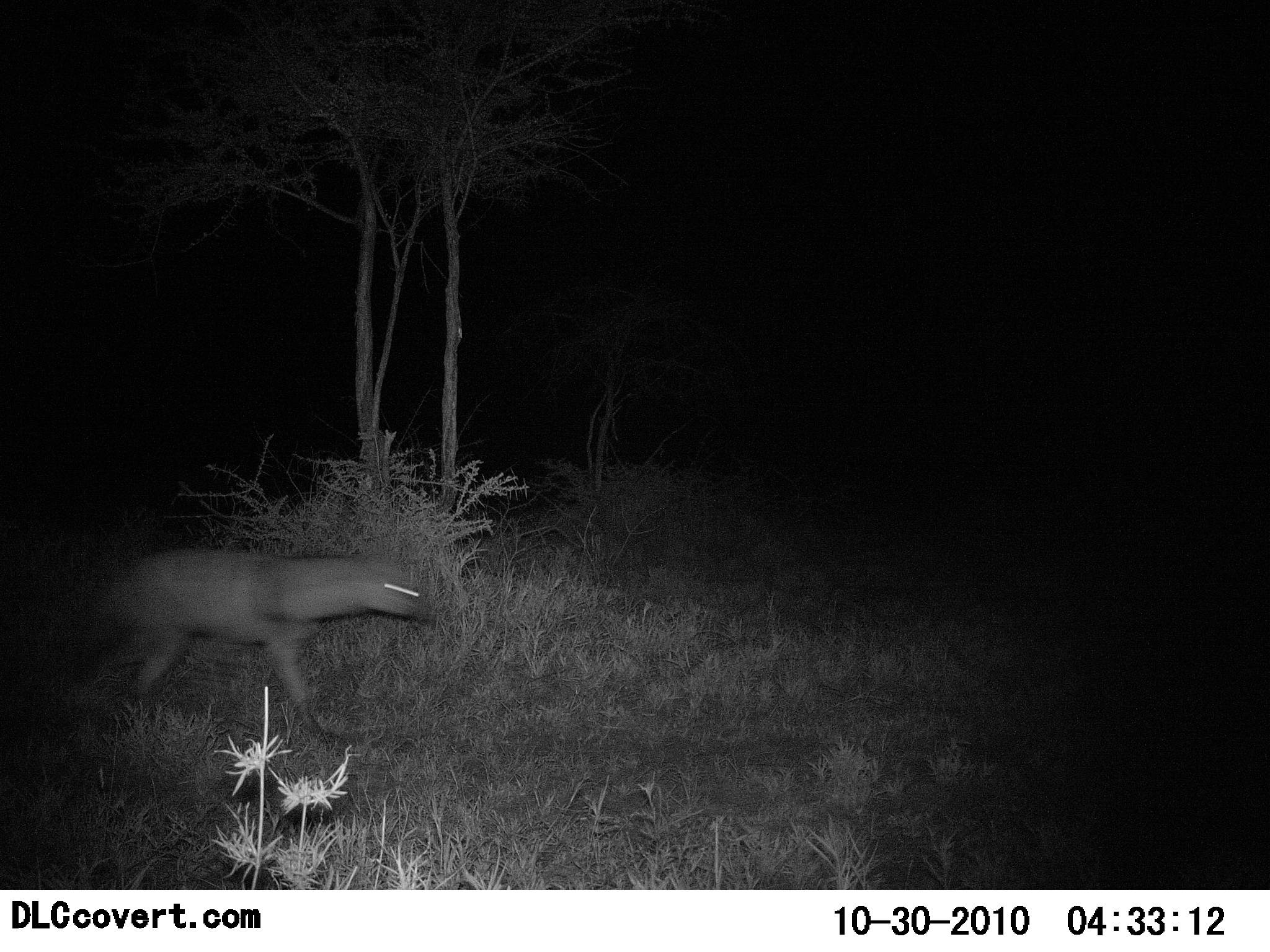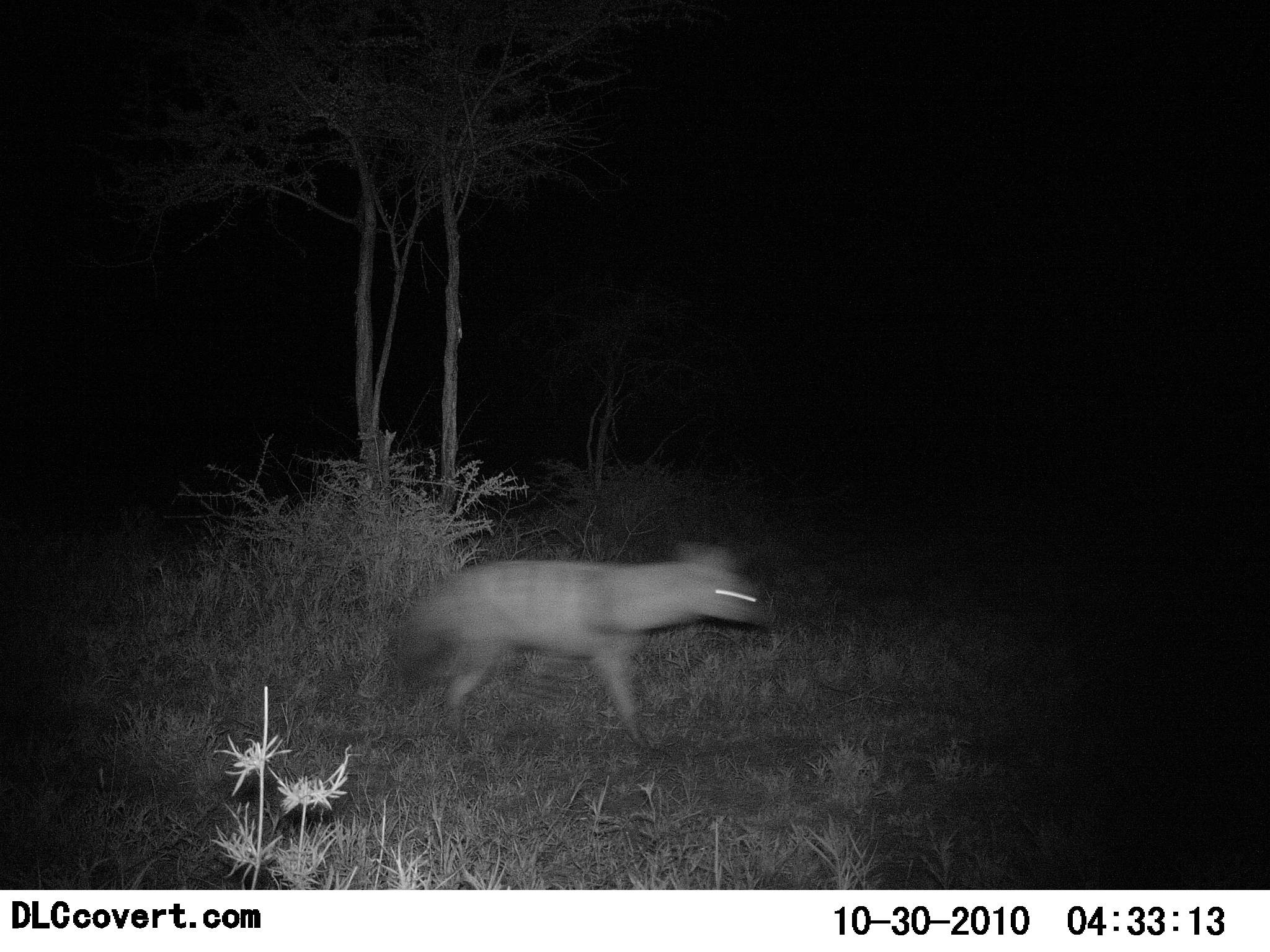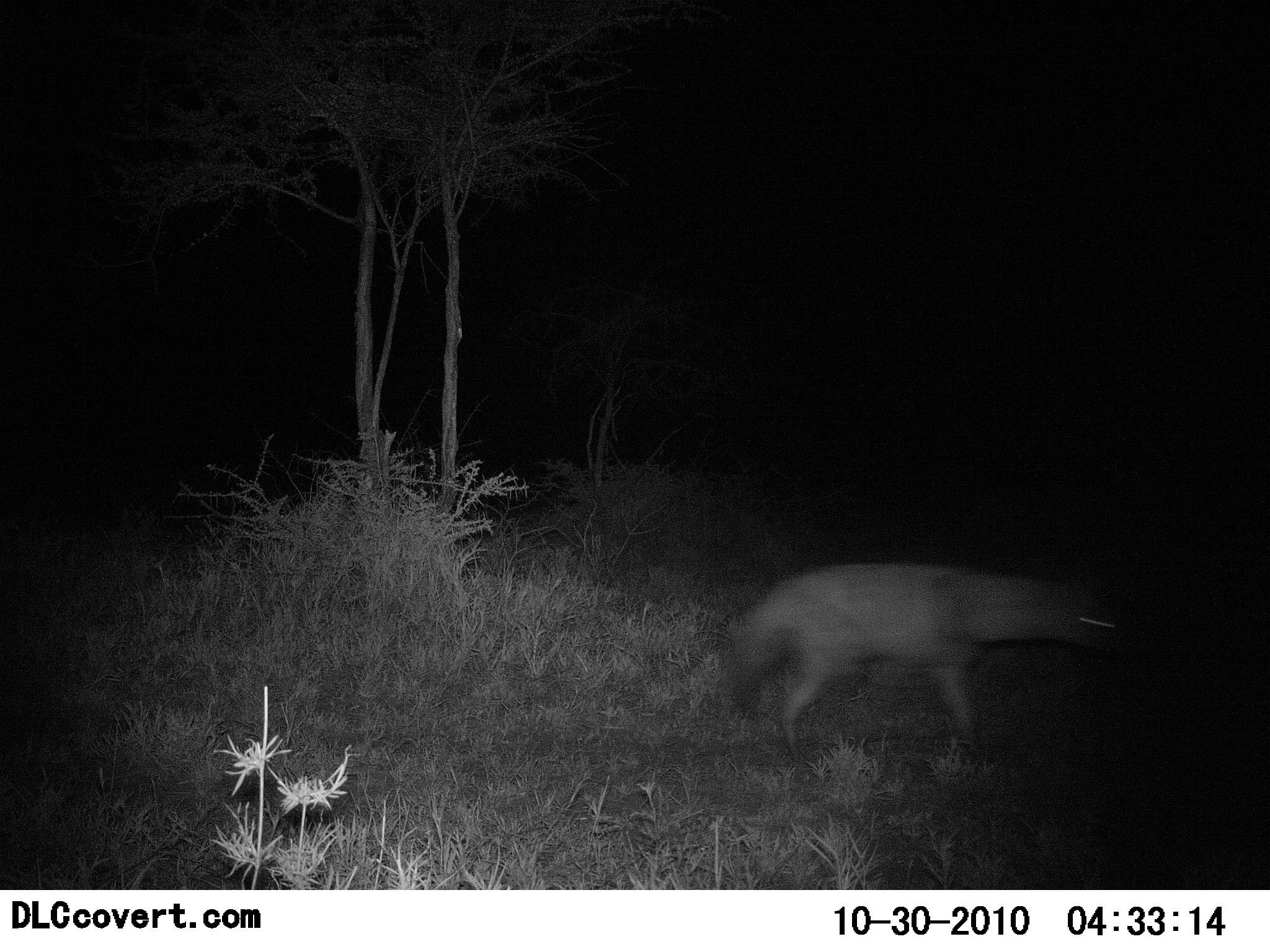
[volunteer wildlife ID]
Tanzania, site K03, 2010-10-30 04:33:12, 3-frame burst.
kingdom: Animalia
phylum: Chordata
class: Mammalia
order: Carnivora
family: Hyaenidae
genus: Proteles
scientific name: Proteles cristatus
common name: aardwolf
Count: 1.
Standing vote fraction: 0%.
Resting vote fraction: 0%.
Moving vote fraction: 100%.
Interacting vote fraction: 0%.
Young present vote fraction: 0%.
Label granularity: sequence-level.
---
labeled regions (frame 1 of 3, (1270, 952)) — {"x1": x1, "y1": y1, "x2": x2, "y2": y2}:
animal: {"x1": 77, "y1": 548, "x2": 433, "y2": 743}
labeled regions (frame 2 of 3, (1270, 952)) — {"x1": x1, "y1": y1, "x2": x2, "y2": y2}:
animal: {"x1": 364, "y1": 539, "x2": 777, "y2": 764}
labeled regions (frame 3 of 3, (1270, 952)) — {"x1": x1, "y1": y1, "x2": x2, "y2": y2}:
animal: {"x1": 716, "y1": 564, "x2": 1112, "y2": 785}